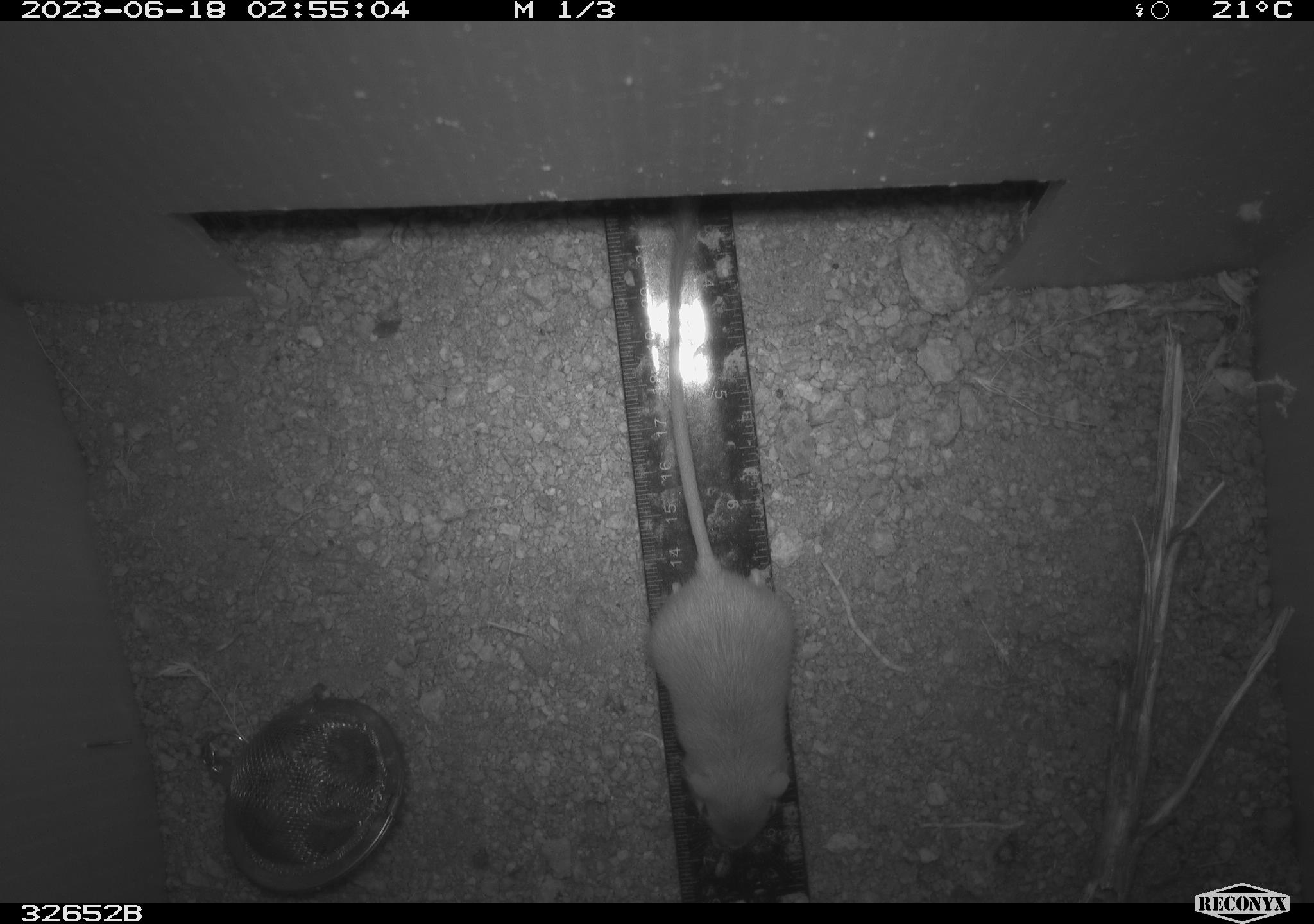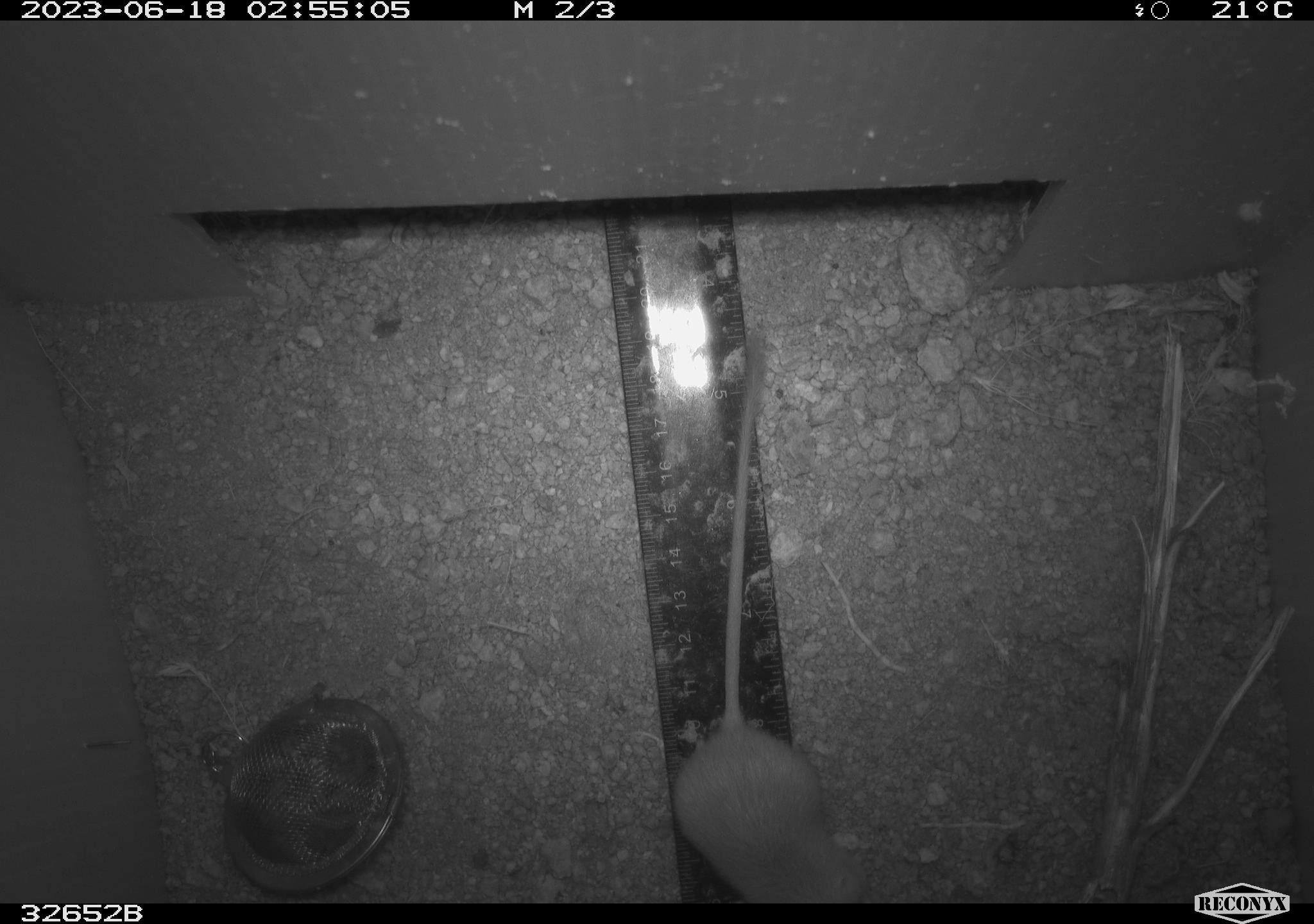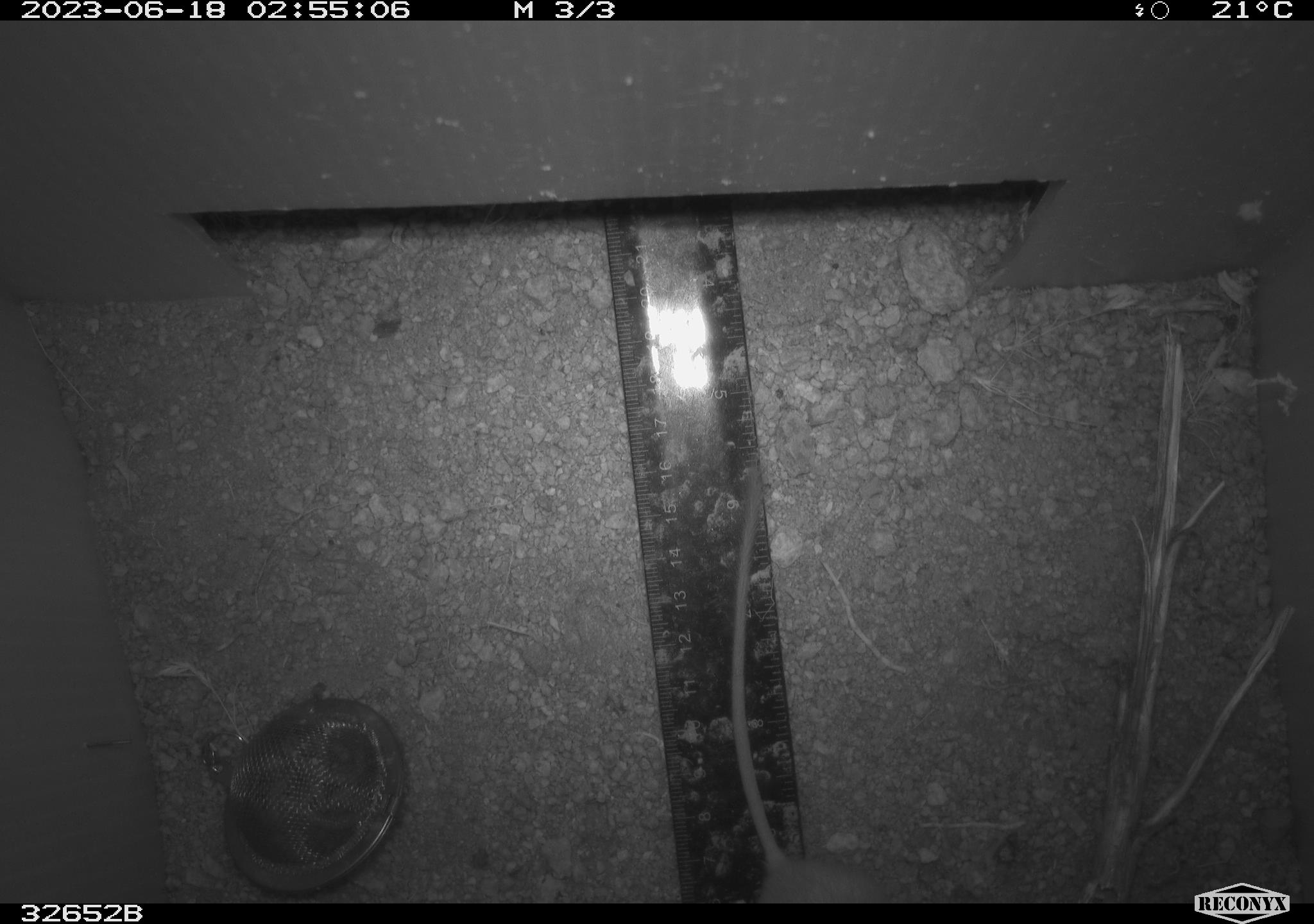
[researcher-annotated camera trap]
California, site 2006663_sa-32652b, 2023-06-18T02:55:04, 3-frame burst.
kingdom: Animalia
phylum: Chordata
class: Mammalia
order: Rodentia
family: Heteromyidae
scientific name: Heteromyidae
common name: kangaroo rats and pocket mice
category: heteromyidae family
Heteromyidae family (kangaroo rats and pocket mice) (Heteromyidae).